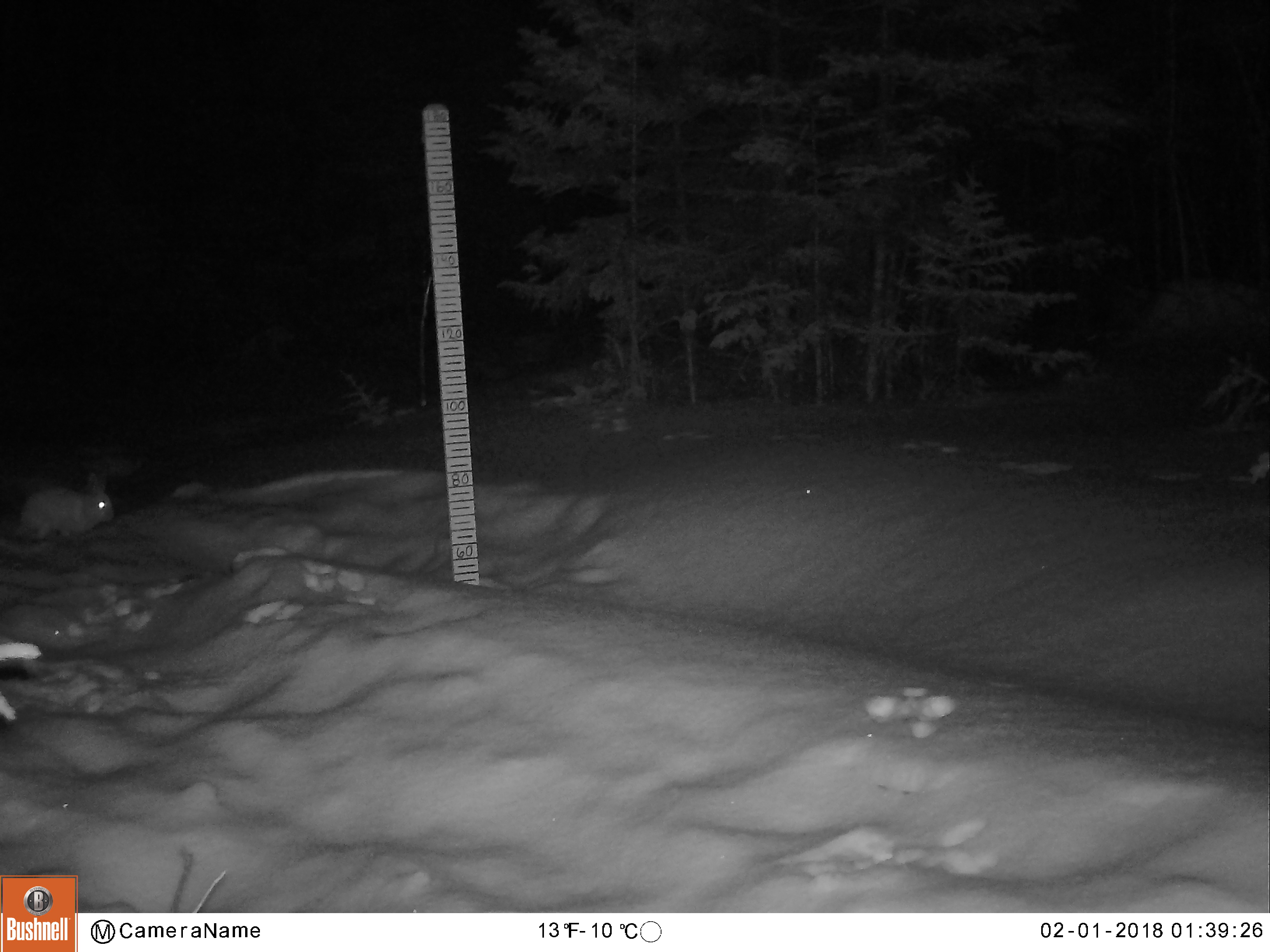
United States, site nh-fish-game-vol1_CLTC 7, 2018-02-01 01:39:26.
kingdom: Animalia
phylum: Chordata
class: Mammalia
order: Lagomorpha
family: Leporidae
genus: Lepus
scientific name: Lepus americanus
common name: snowshoe hare